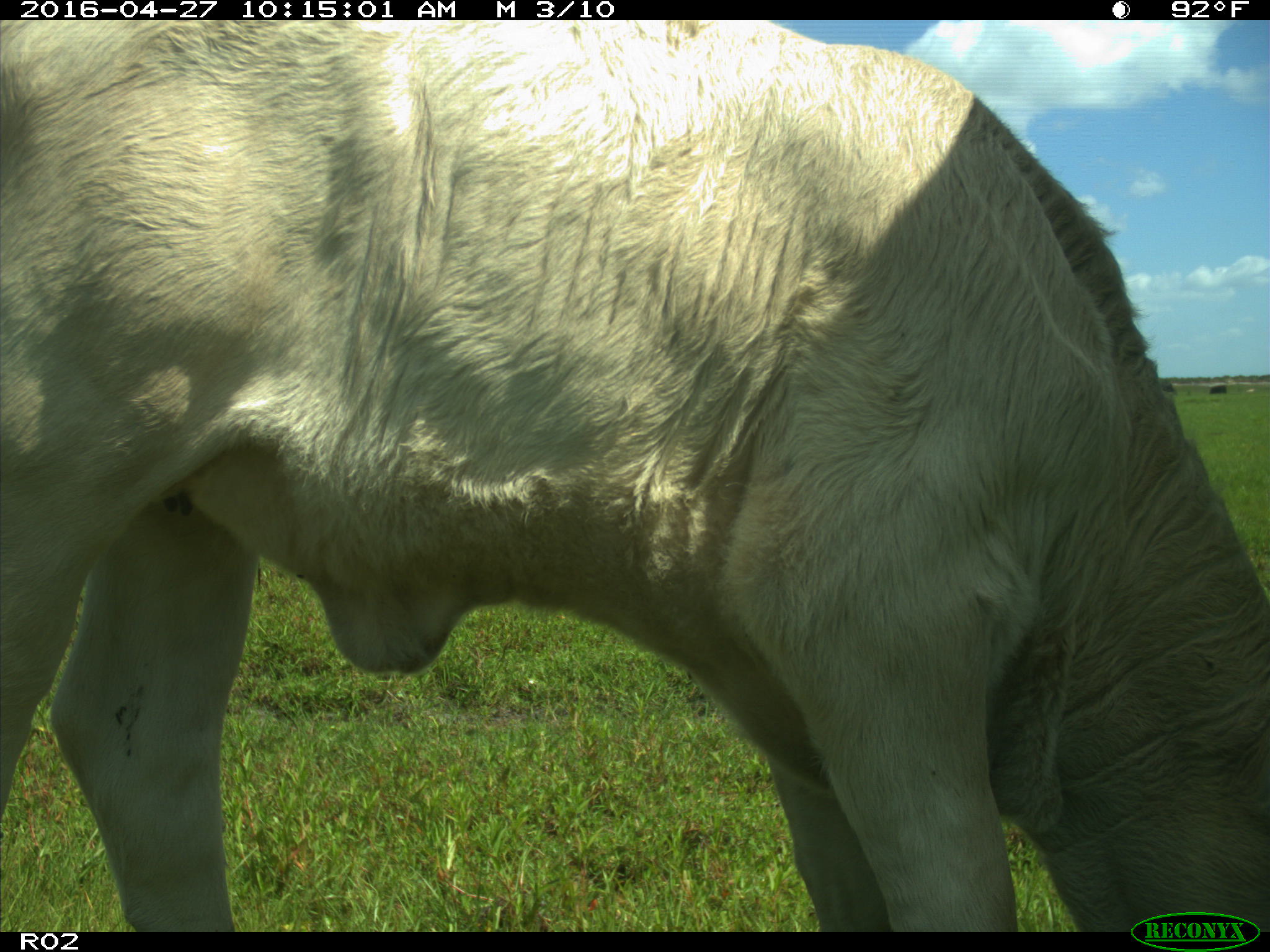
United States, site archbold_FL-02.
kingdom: Animalia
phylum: Chordata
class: Mammalia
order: Artiodactyla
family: Bovidae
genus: Bos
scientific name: Bos taurus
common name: domestic cow